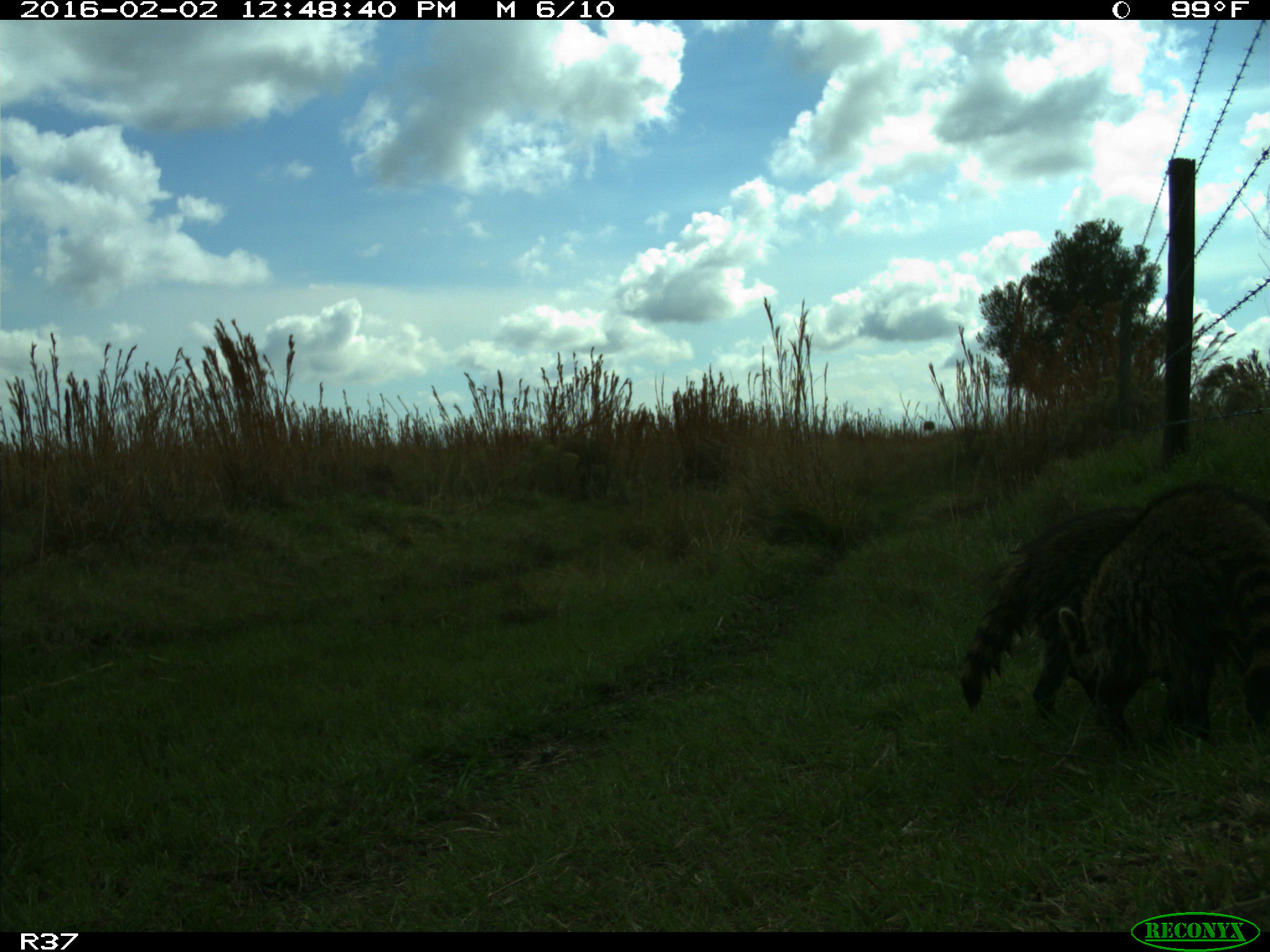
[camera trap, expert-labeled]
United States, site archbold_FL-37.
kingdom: Animalia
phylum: Chordata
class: Mammalia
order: Carnivora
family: Procyonidae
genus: Procyon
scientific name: Procyon lotor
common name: common raccoon